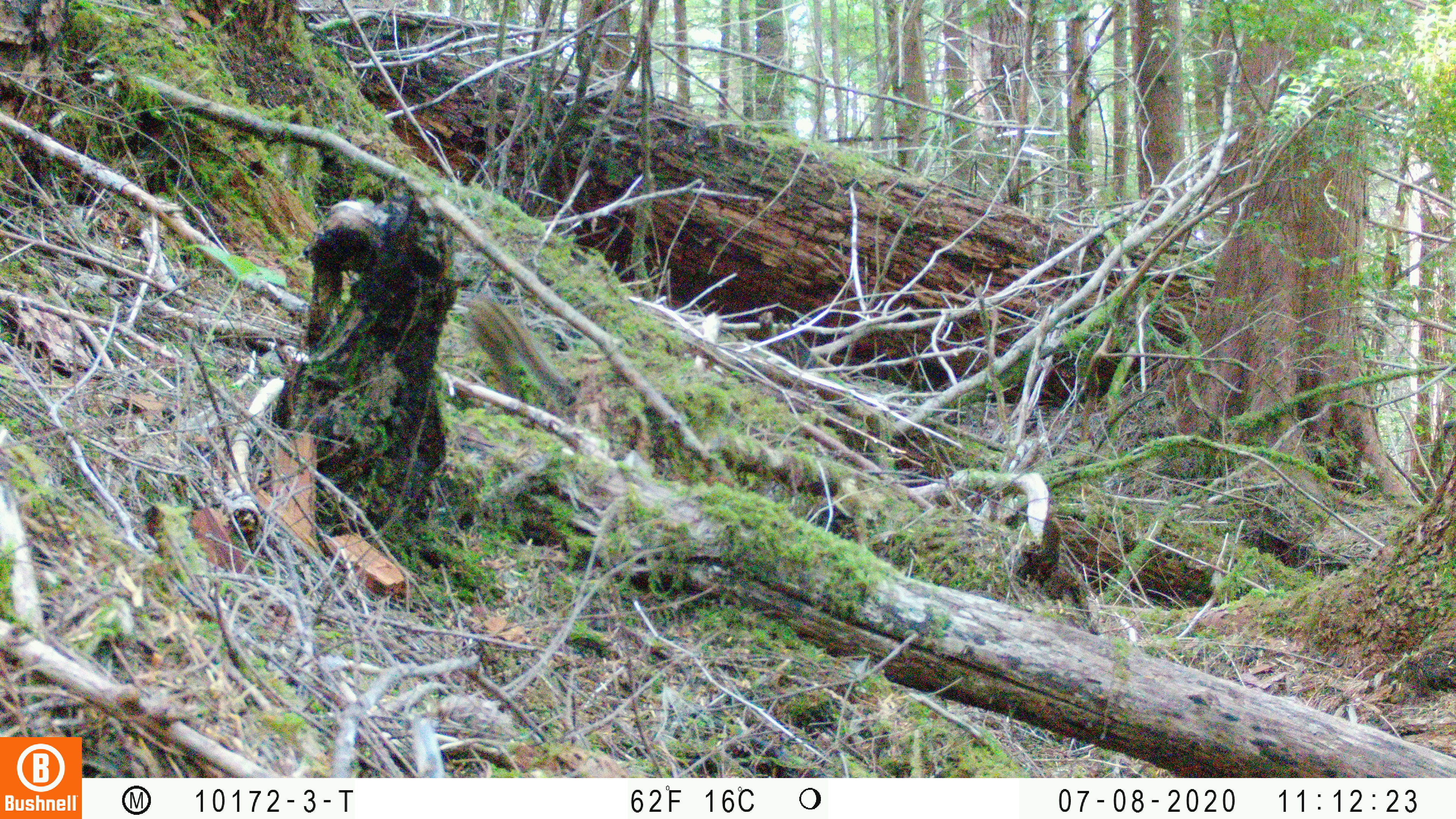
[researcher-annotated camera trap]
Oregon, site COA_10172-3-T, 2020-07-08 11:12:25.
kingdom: Animalia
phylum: Chordata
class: Mammalia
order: Rodentia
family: Sciuridae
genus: Neotamias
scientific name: Neotamias townsendii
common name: townsend's chipmunk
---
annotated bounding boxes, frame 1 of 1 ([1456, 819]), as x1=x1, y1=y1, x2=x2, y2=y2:
townsend's chipmunk: x1=464, y1=290, x2=581, y2=406